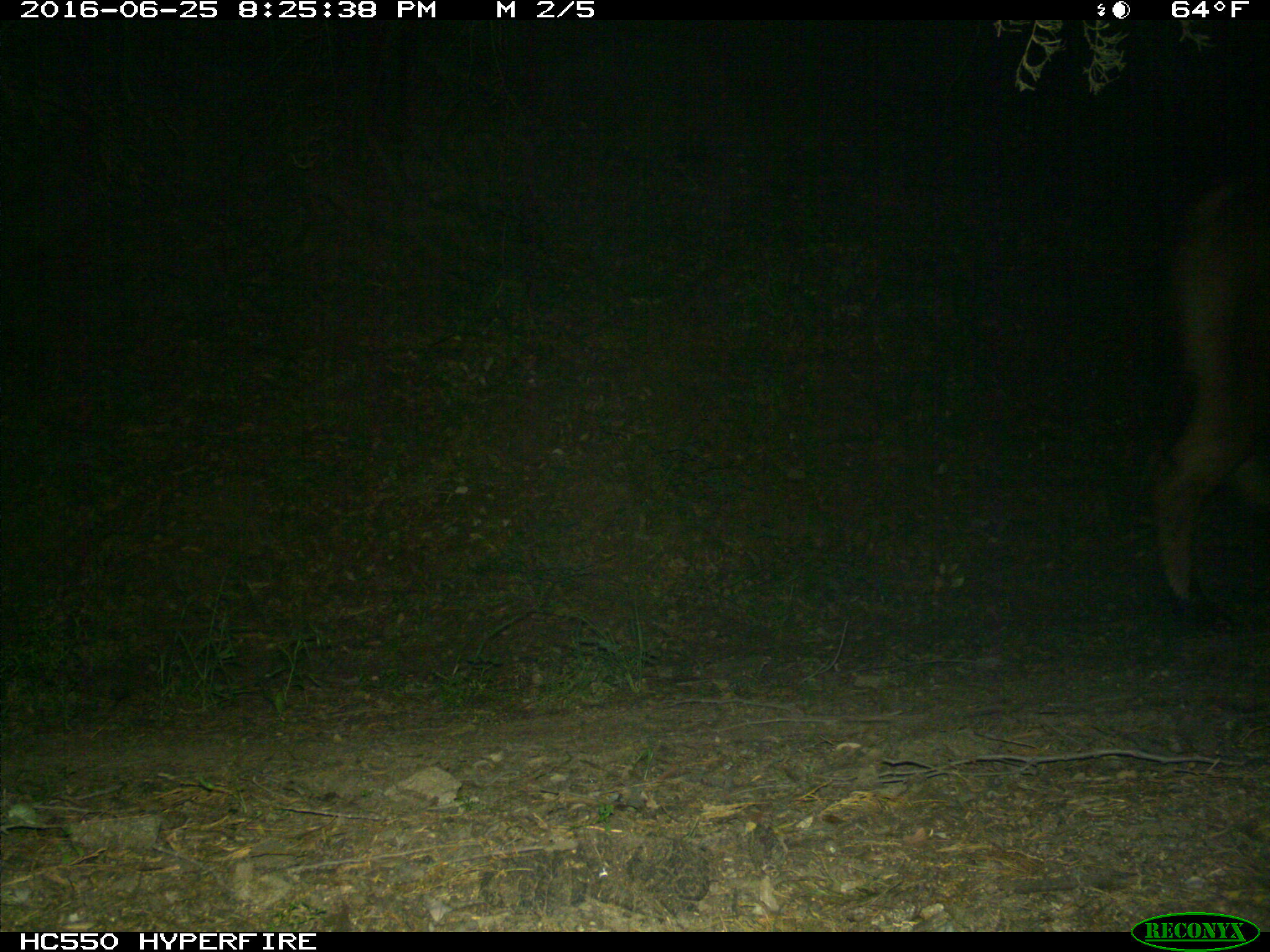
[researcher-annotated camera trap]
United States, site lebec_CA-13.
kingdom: Animalia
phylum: Chordata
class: Mammalia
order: Artiodactyla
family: Bovidae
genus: Bos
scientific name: Bos taurus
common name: domestic cow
Bos taurus (domestic cow).